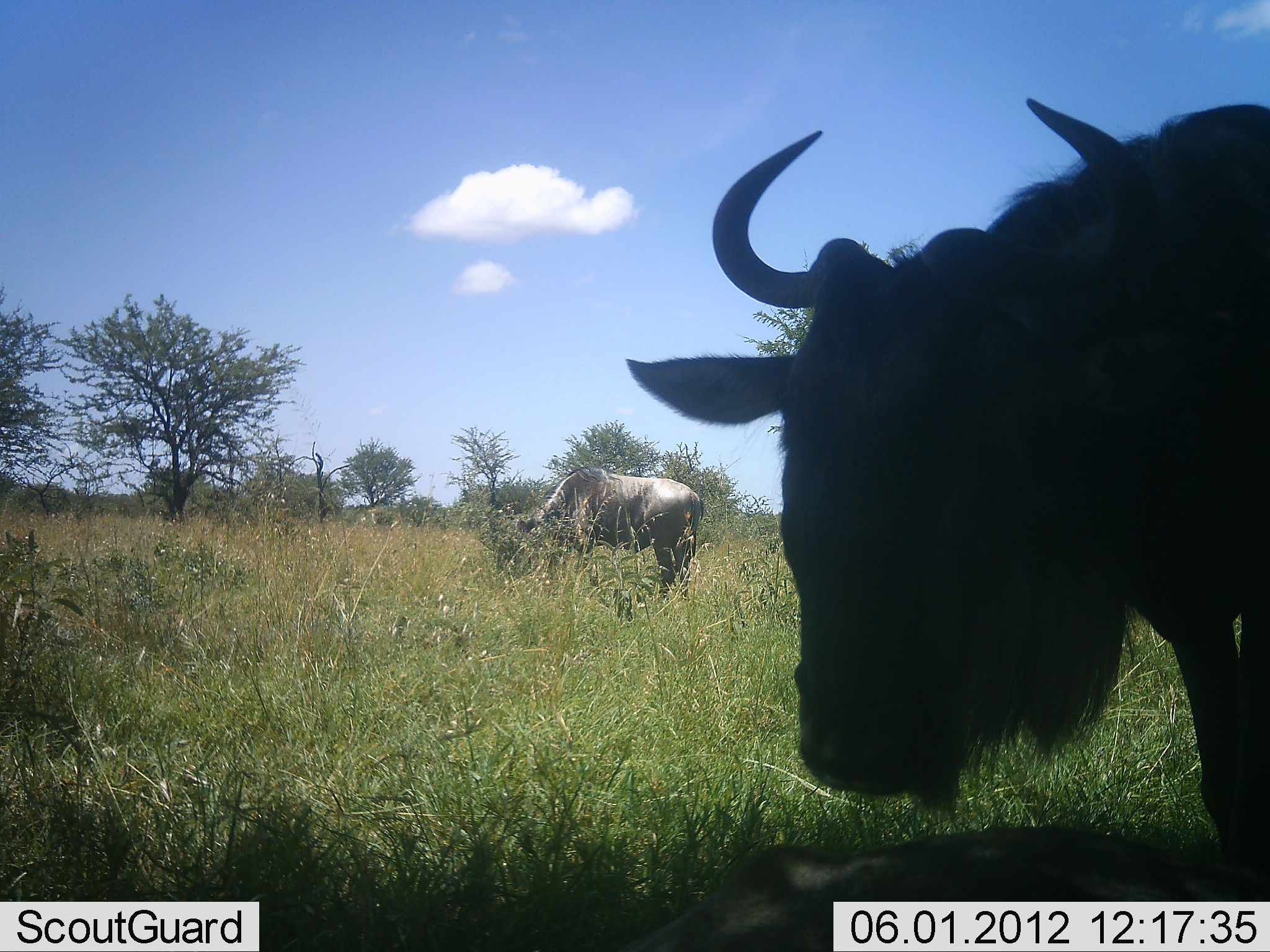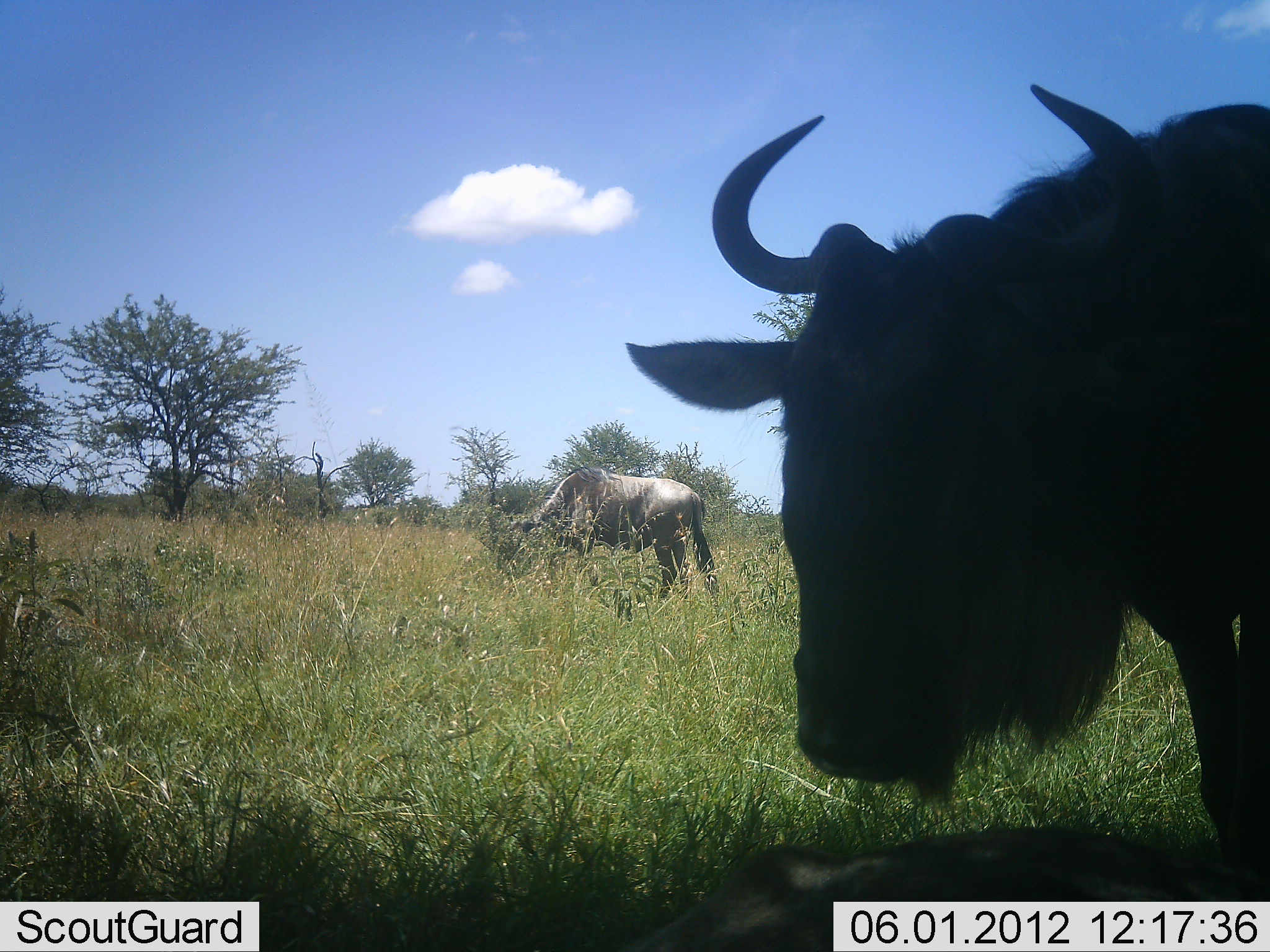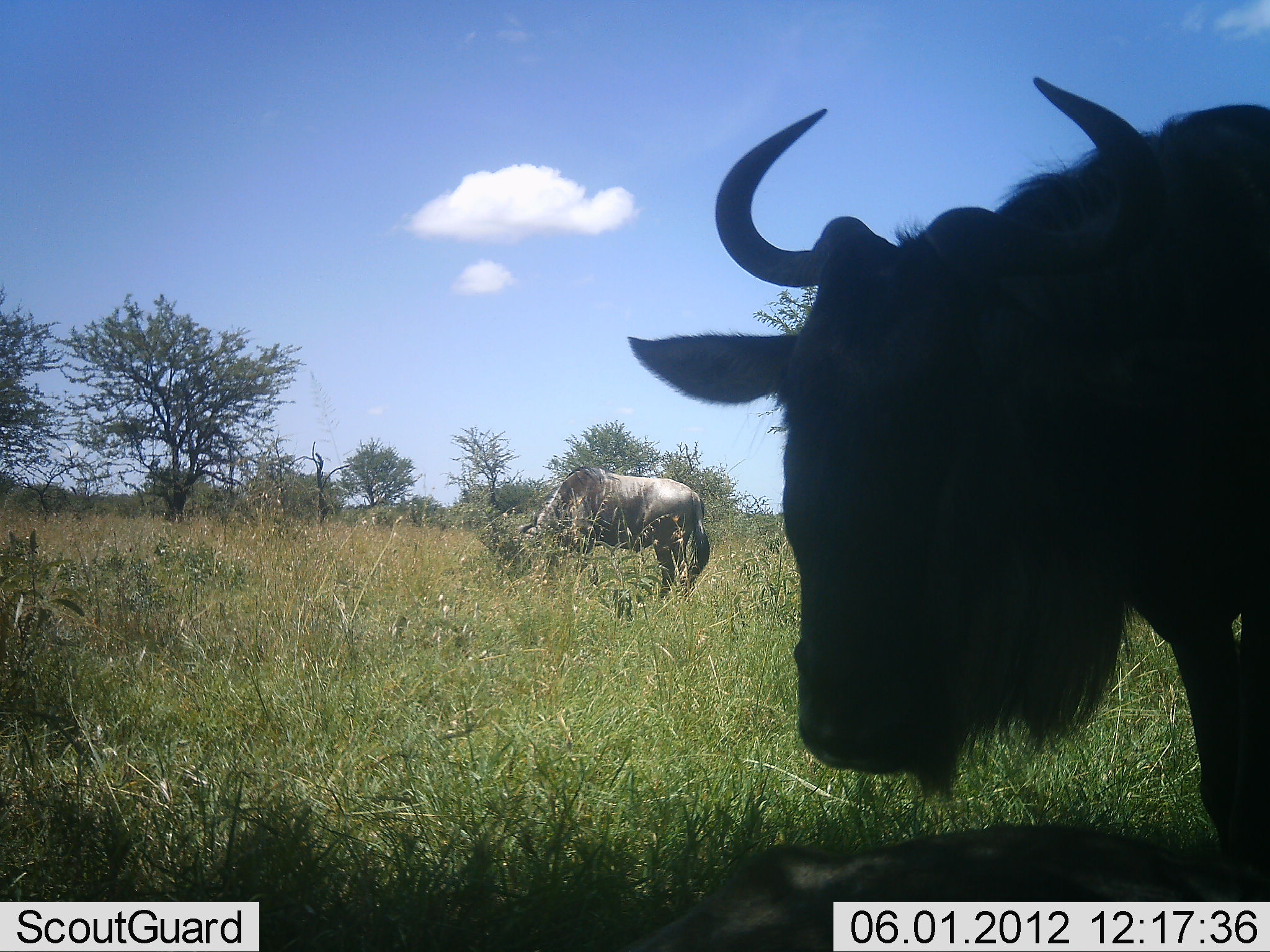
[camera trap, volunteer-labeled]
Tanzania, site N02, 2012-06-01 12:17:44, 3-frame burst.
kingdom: Animalia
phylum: Chordata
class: Mammalia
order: Artiodactyla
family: Bovidae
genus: Connochaetes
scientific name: Connochaetes taurinus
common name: blue wildebeest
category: wildebeest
Wildebeest (blue wildebeest) (Connochaetes taurinus), count 3. Behavior (volunteer vote fractions): standing 100%, resting 70%, moving 10%, interacting 0%. Young present (vote fraction): 0%. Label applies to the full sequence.